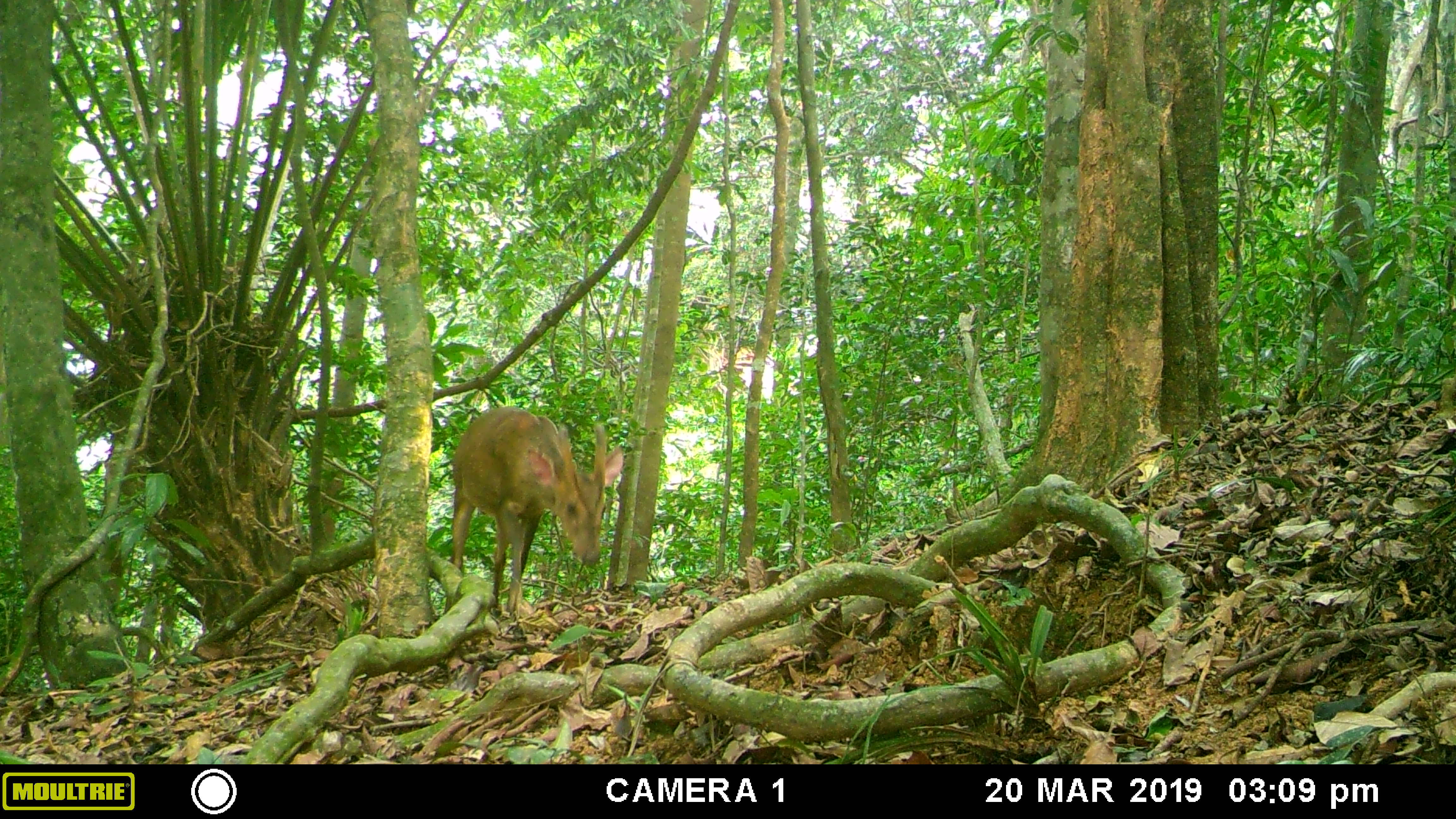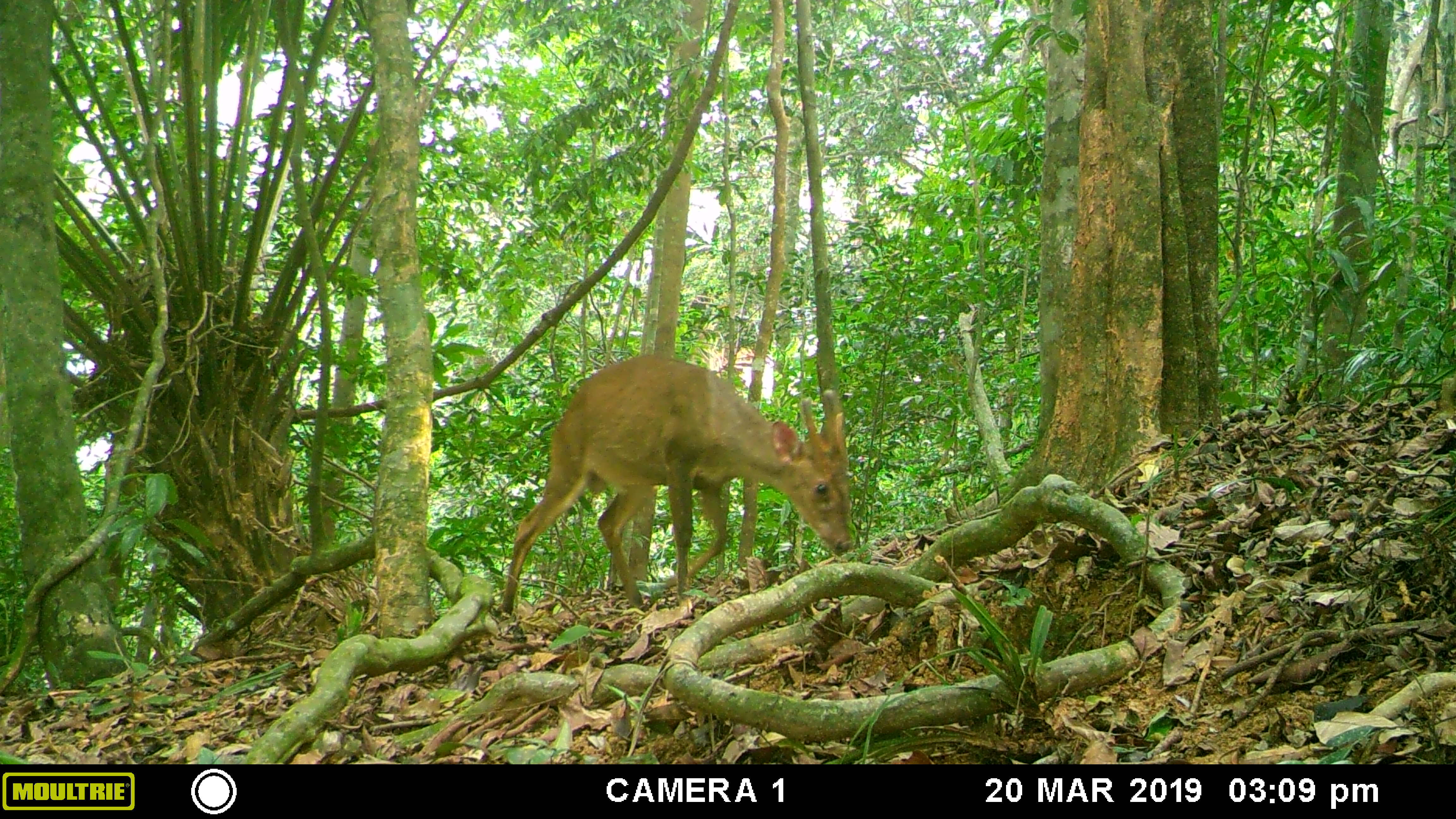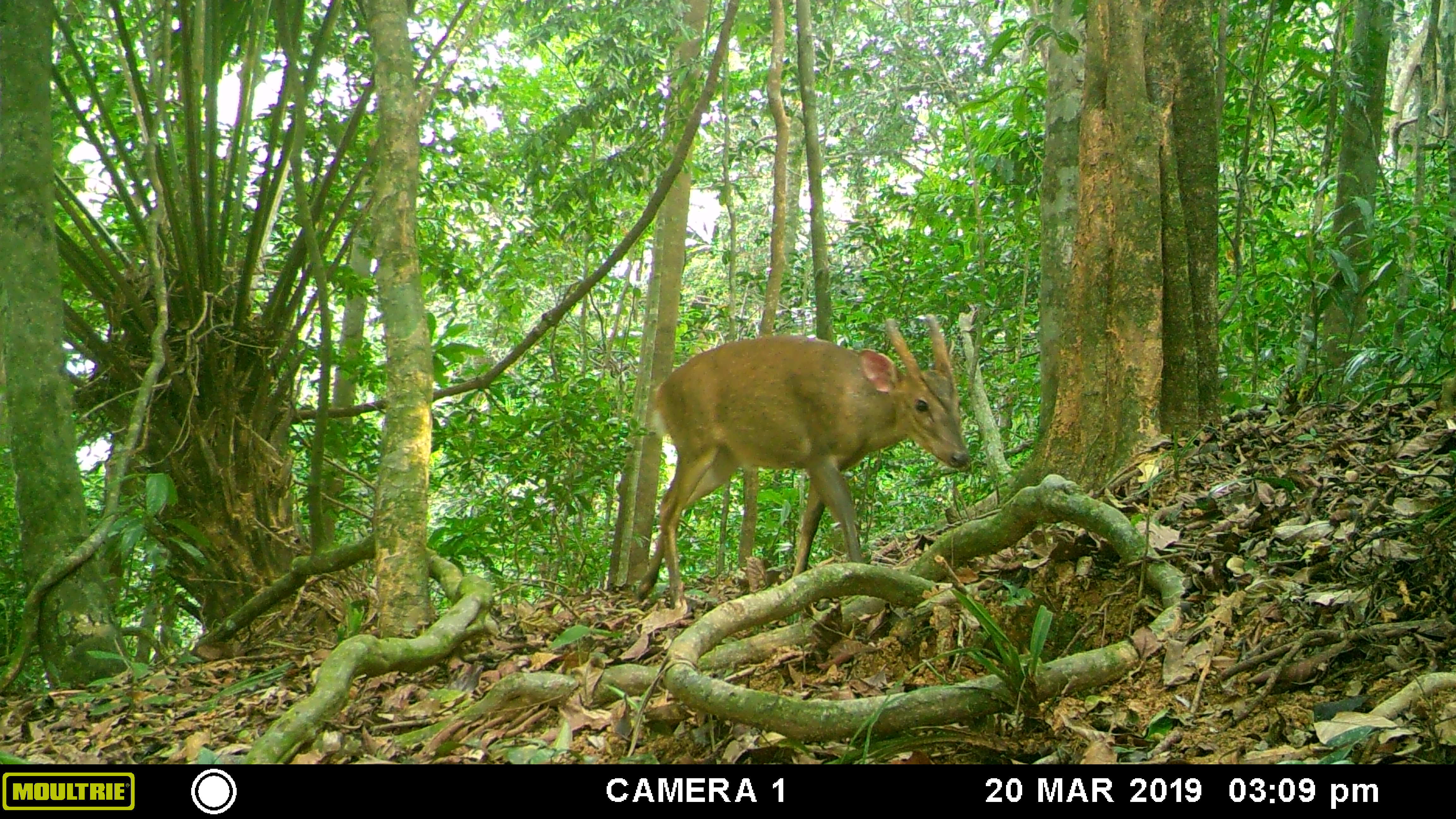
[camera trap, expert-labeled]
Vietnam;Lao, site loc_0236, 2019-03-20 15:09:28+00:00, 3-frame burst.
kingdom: Animalia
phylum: Chordata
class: Mammalia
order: Artiodactyla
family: Cervidae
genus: Muntiacus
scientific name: Muntiacus vuquangensis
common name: large-antlered muntjac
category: large antlered muntjac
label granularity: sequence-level